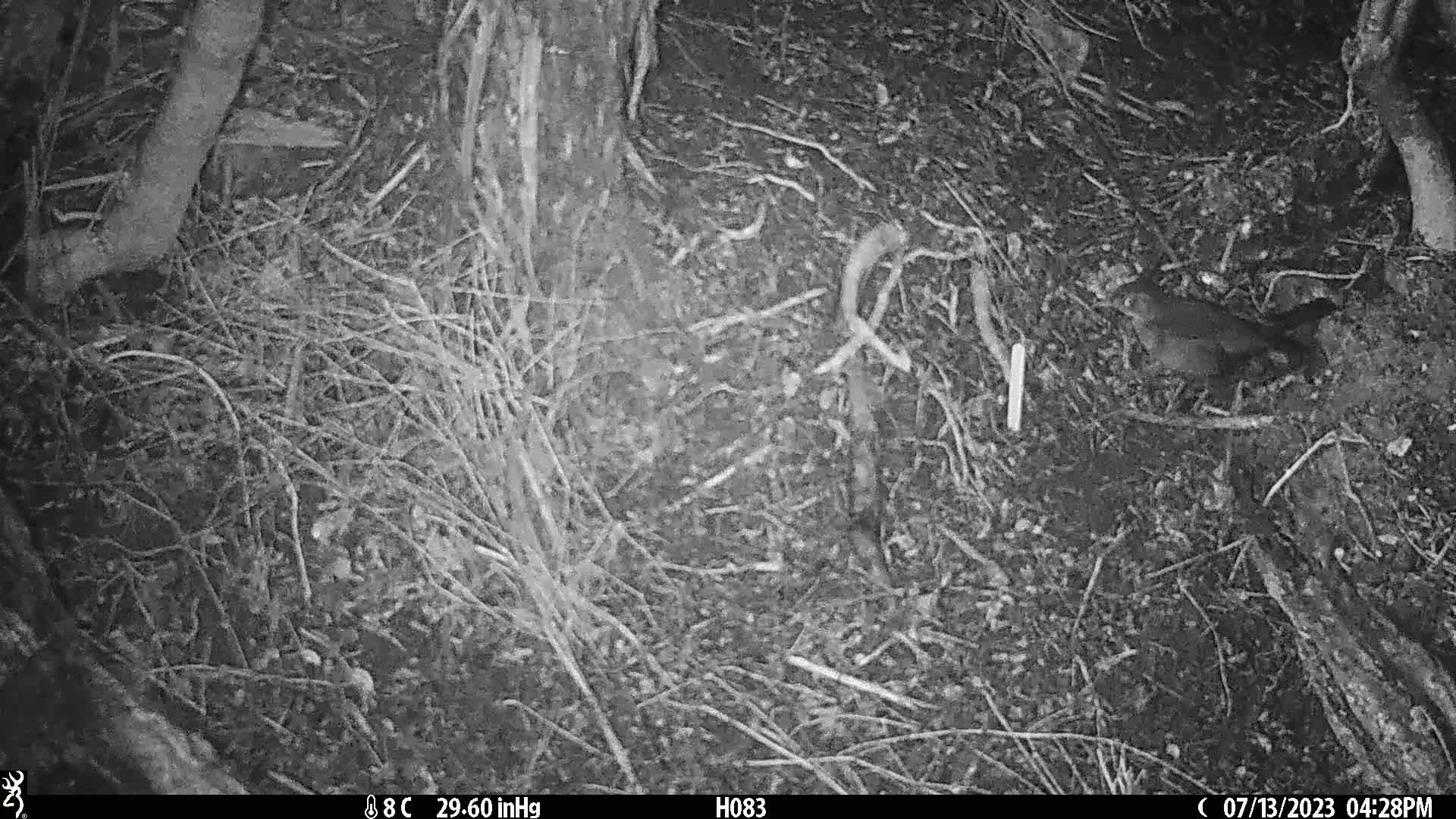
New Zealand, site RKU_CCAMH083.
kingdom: Animalia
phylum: Chordata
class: Aves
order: Passeriformes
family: Turdidae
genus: Turdus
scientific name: Turdus merula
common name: eurasian blackbird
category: blackbird